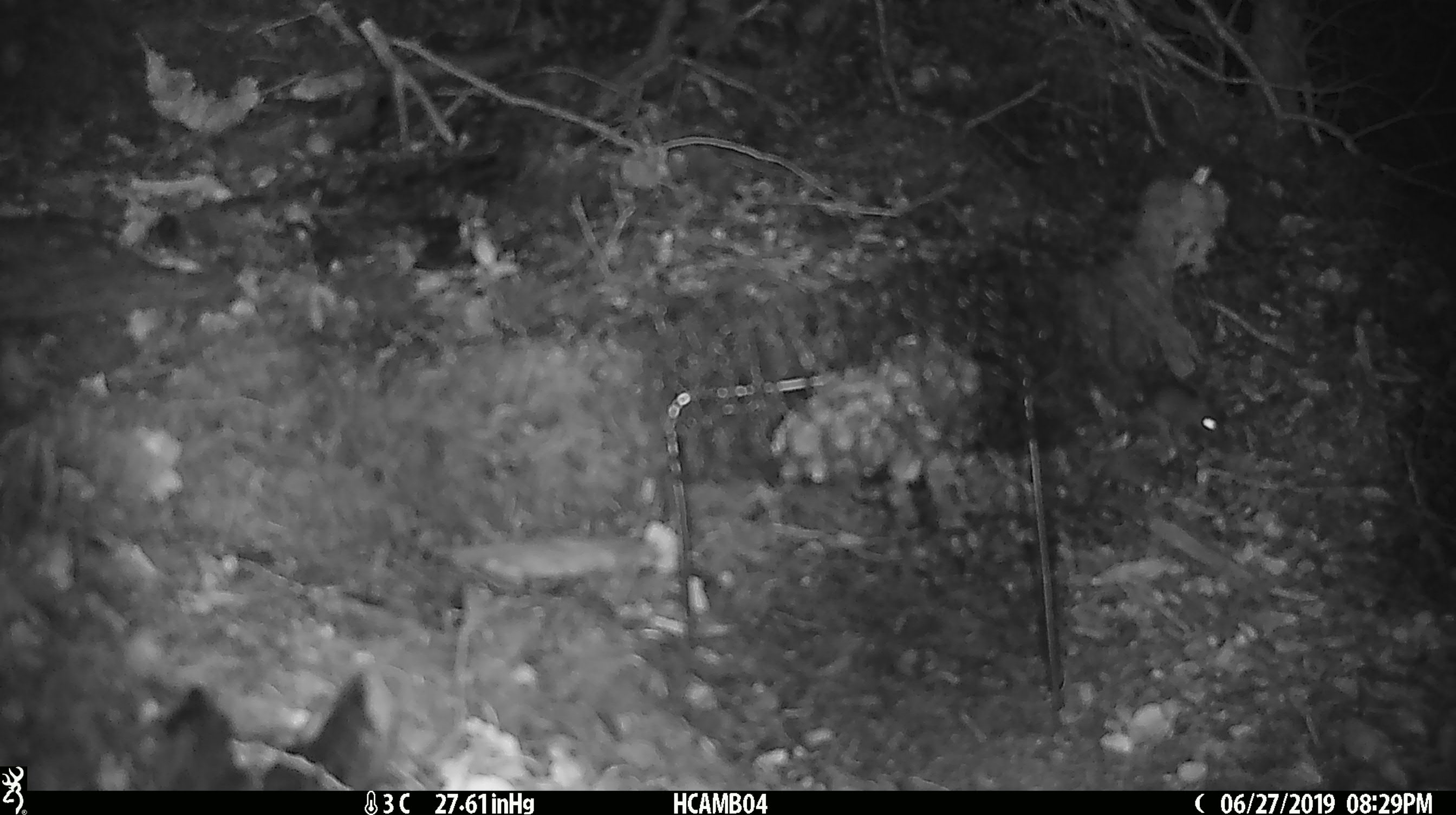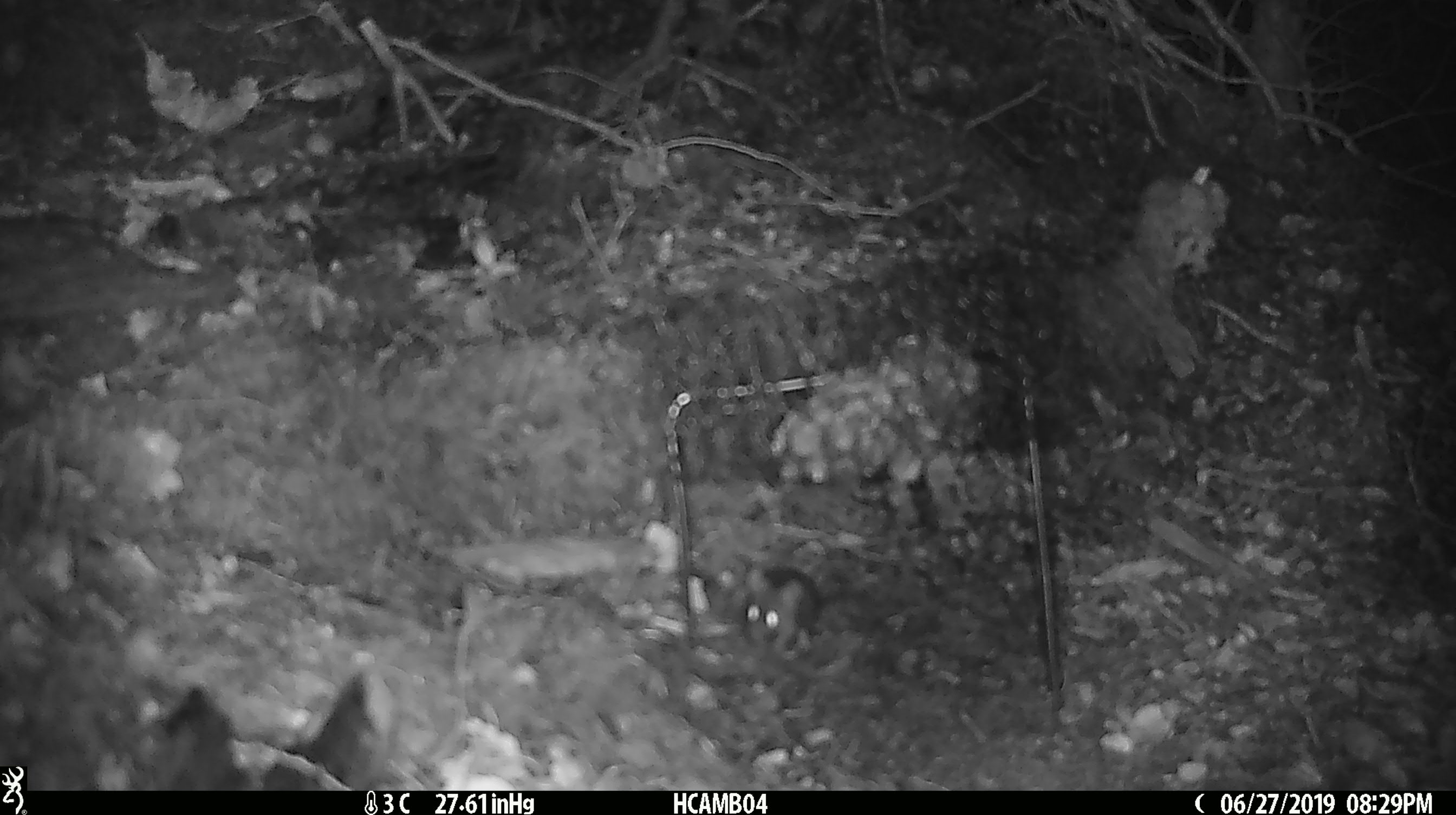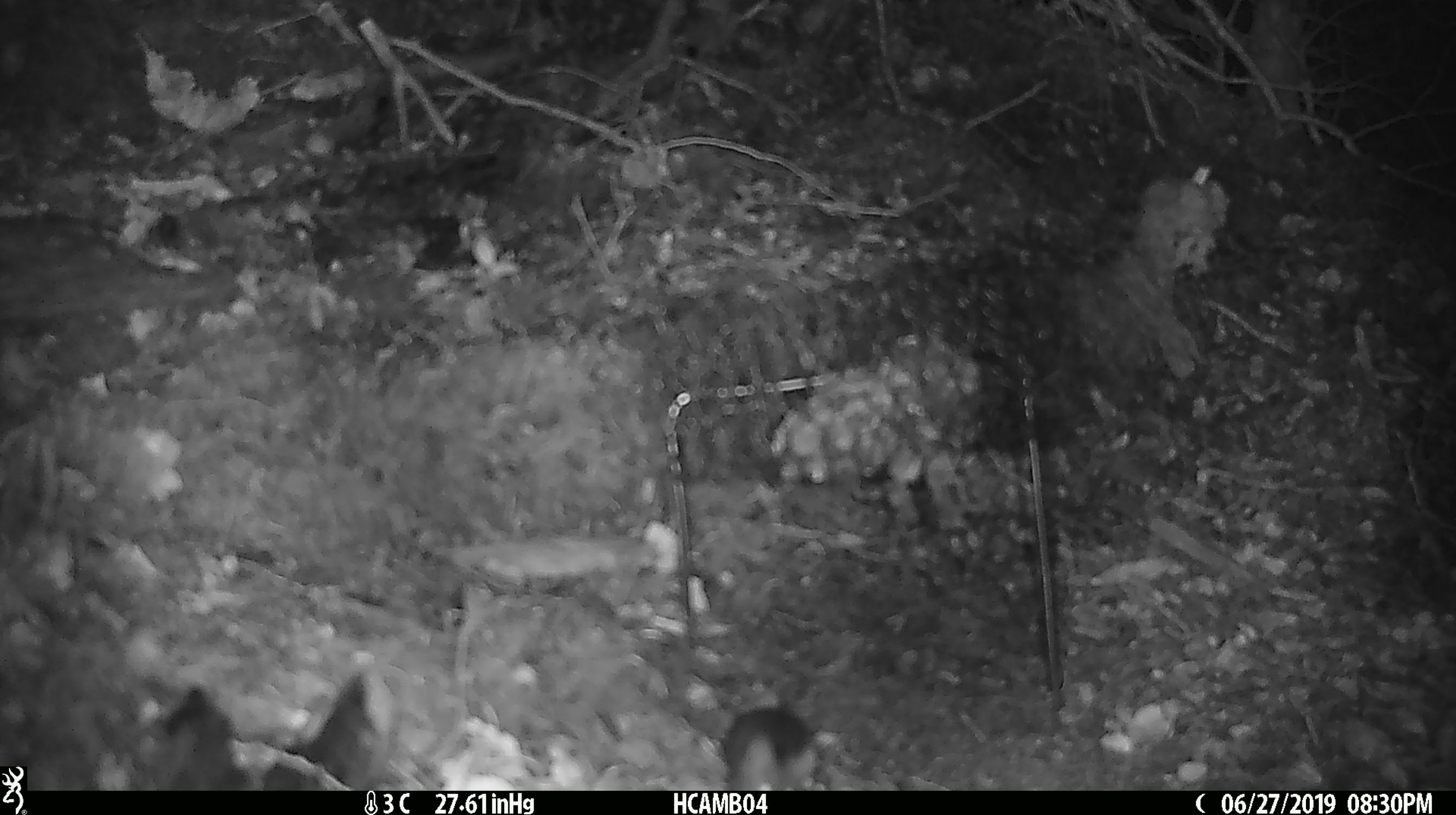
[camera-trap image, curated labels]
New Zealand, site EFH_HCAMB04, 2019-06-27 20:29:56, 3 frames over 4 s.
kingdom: Animalia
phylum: Chordata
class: Mammalia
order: Rodentia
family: Muridae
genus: Mus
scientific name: Mus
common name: mouse